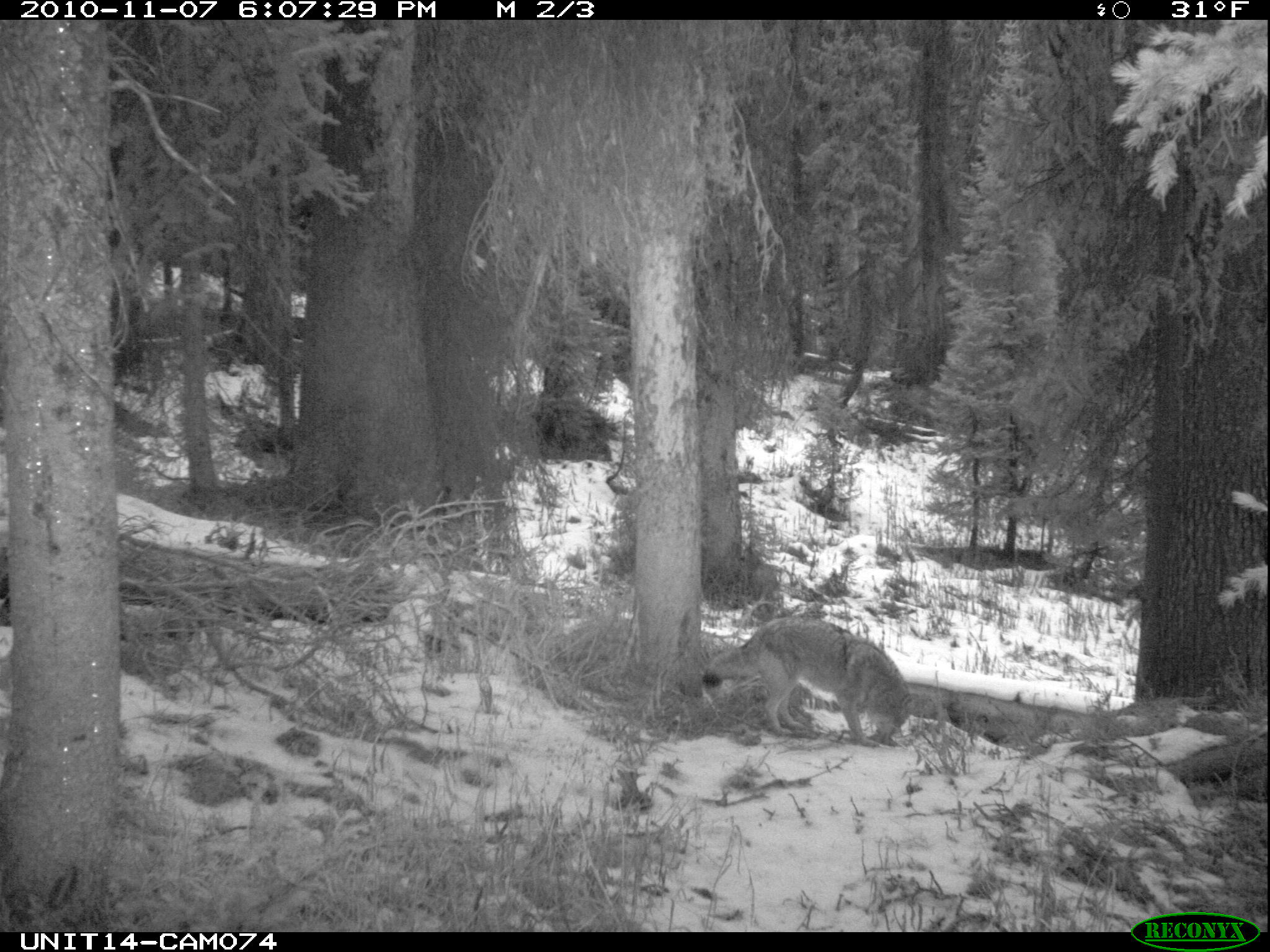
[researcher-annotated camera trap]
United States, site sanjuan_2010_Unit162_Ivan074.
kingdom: Animalia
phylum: Chordata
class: Mammalia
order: Carnivora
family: Canidae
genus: Canis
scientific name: Canis latrans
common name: coyote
Canis latrans (coyote).